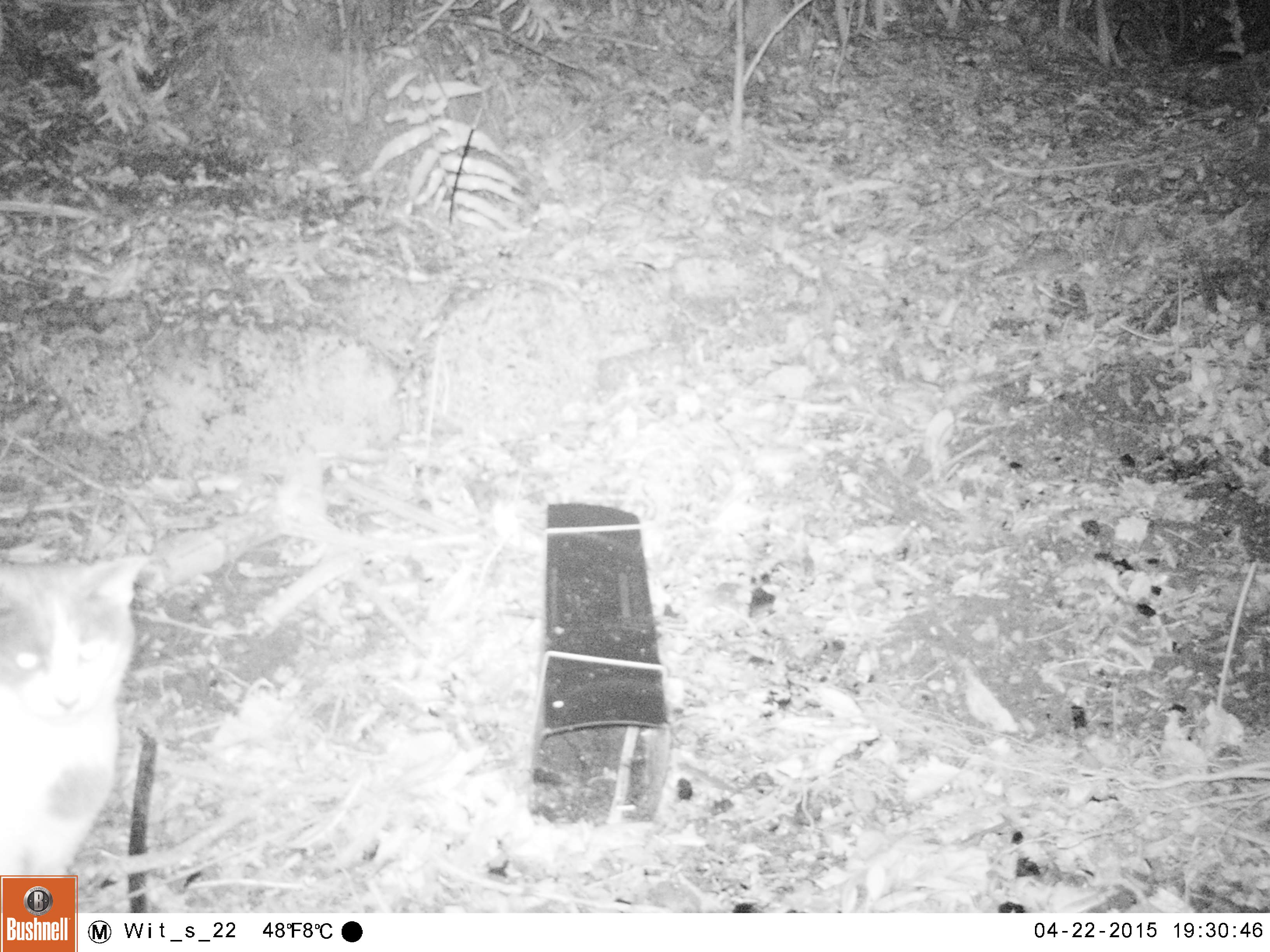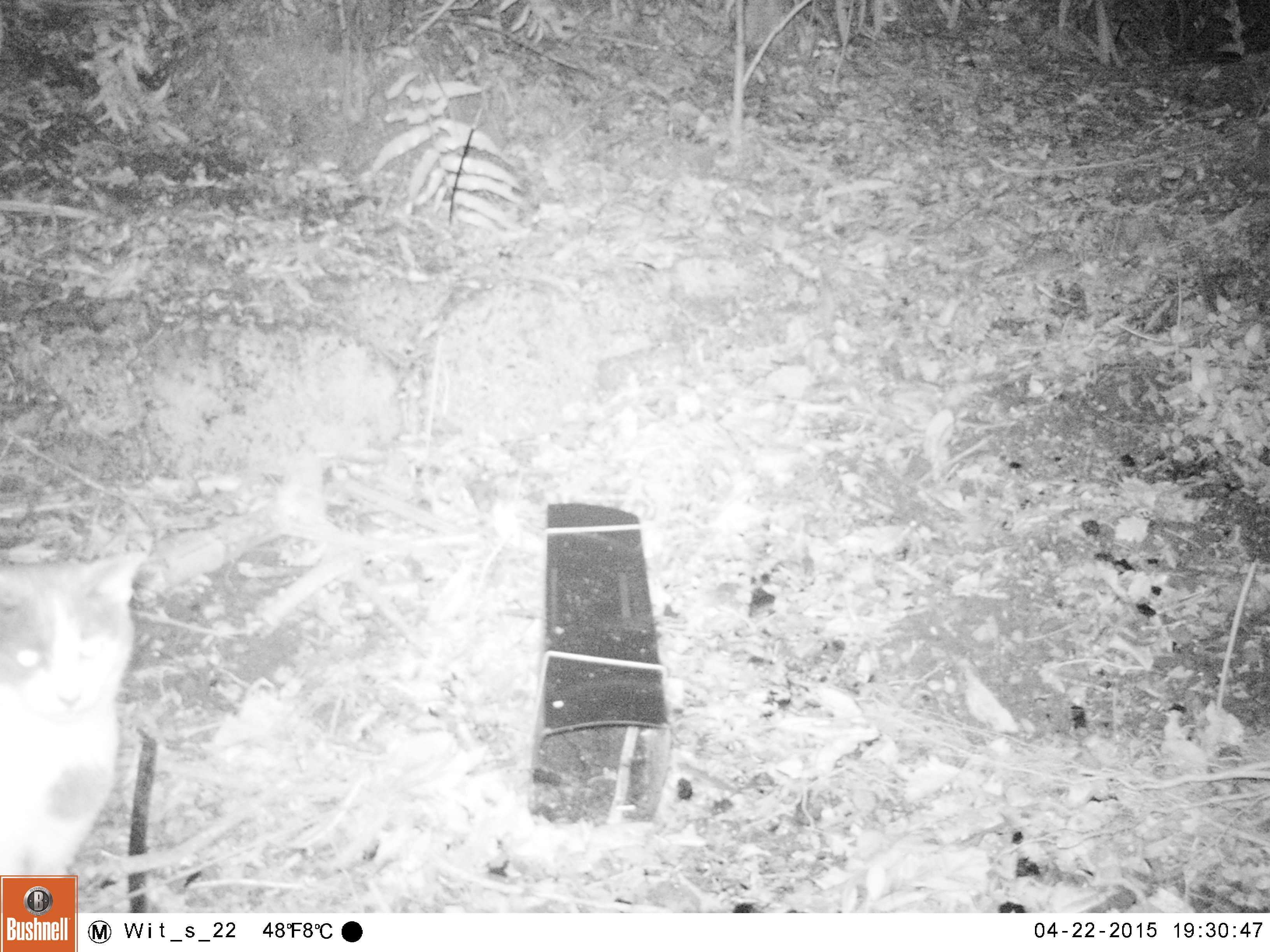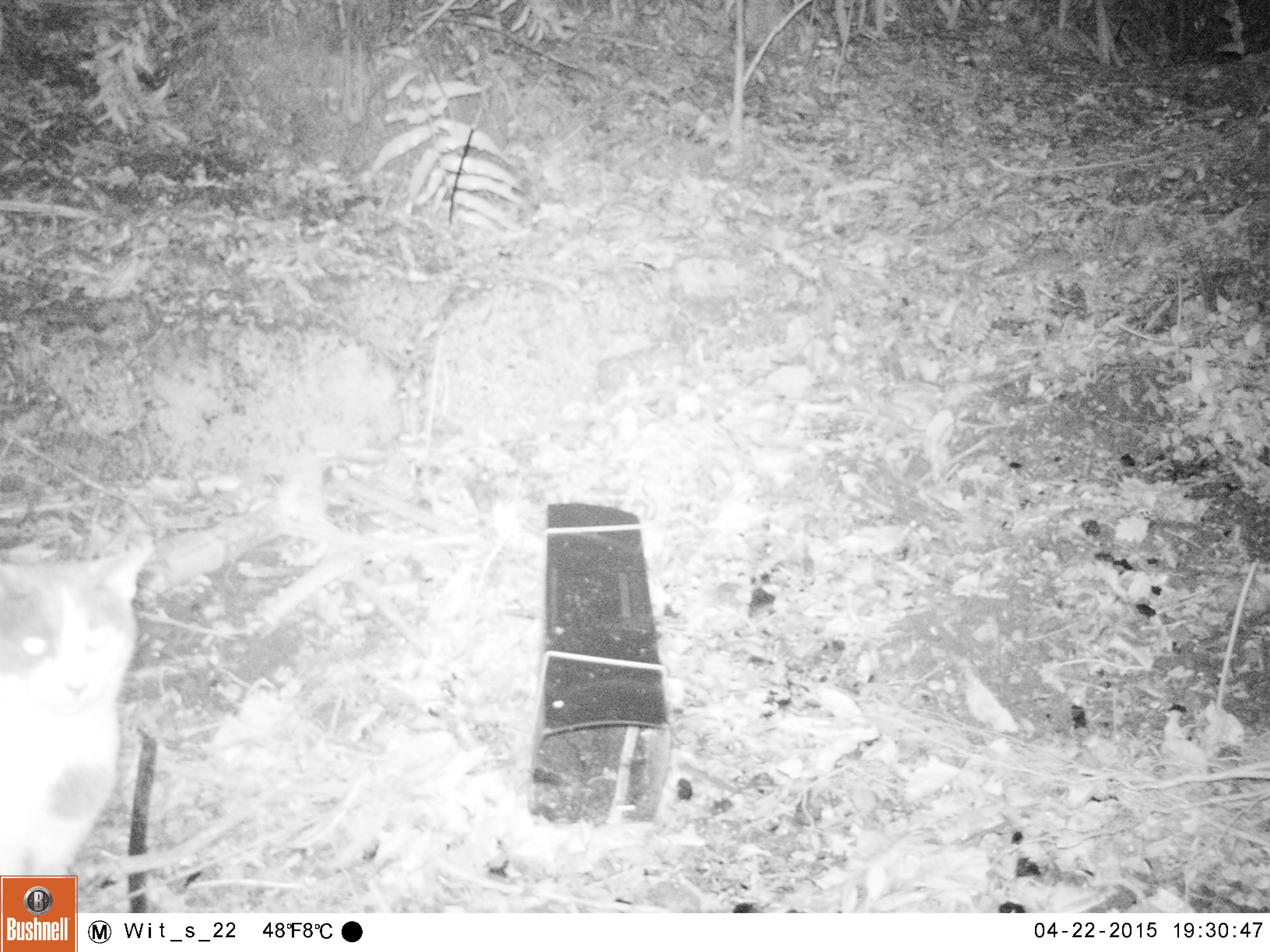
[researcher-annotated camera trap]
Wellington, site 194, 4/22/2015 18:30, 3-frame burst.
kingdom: Animalia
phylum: Chordata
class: Mammalia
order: Carnivora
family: Felidae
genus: Felis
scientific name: Felis catus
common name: cat